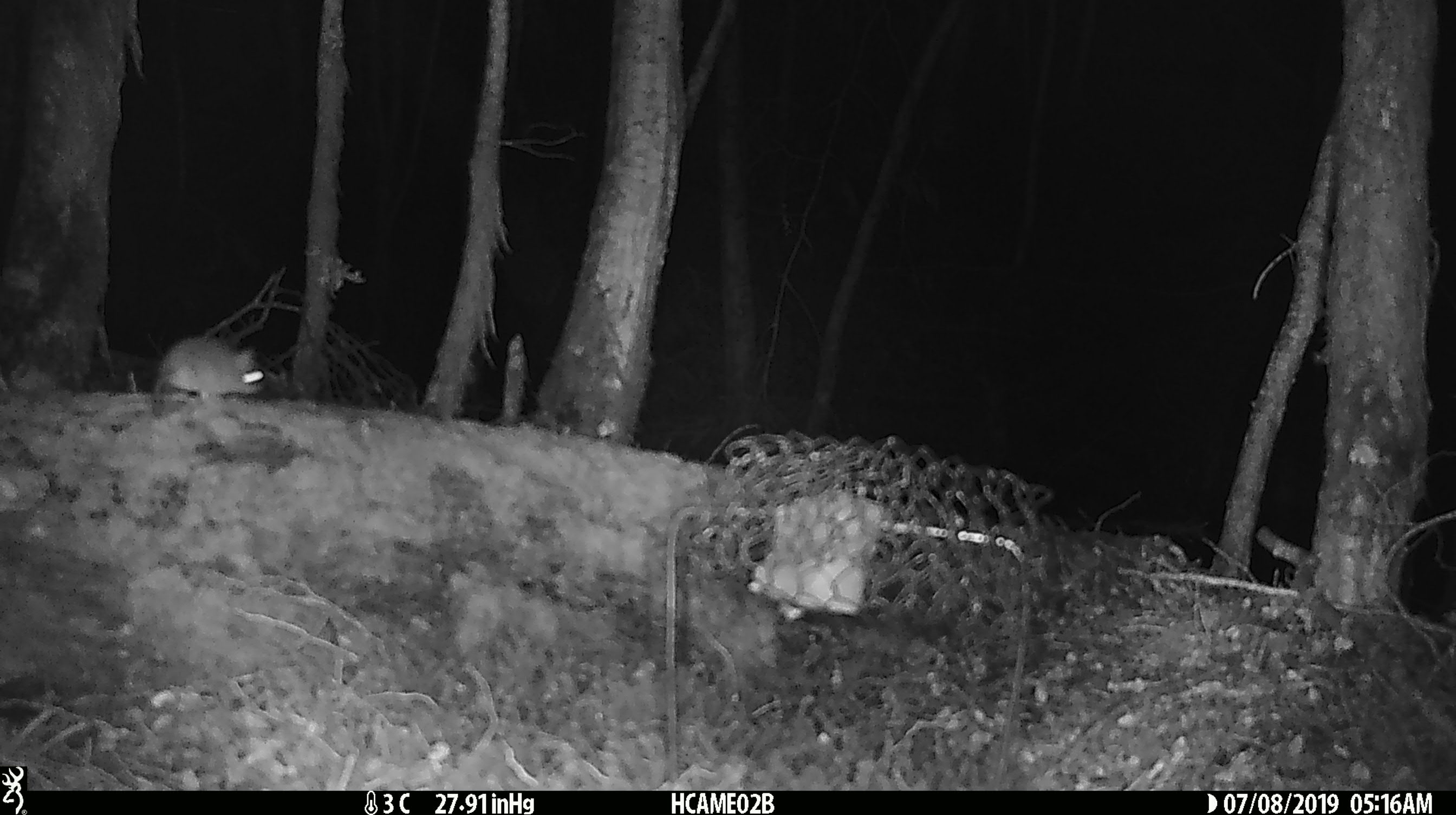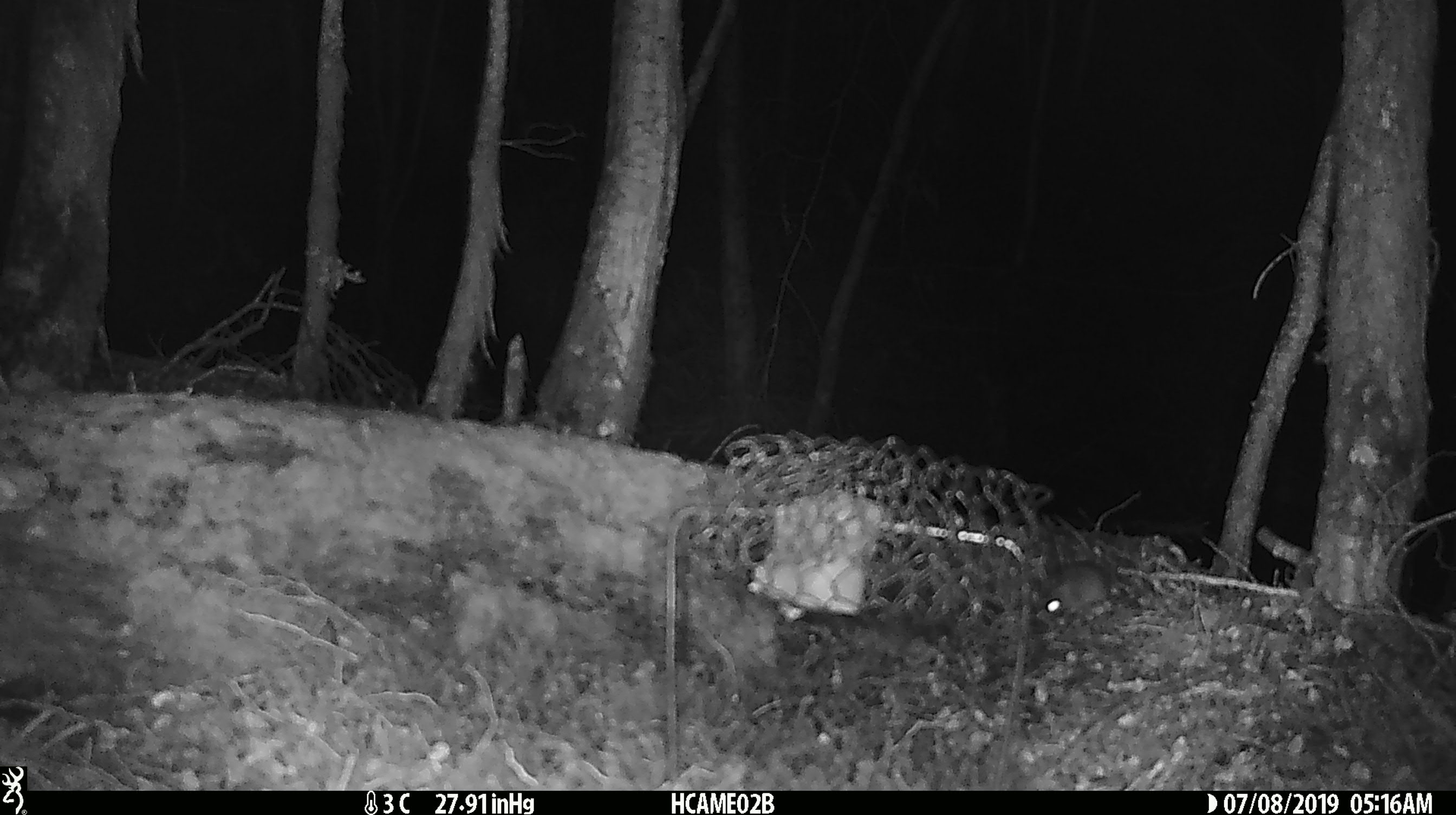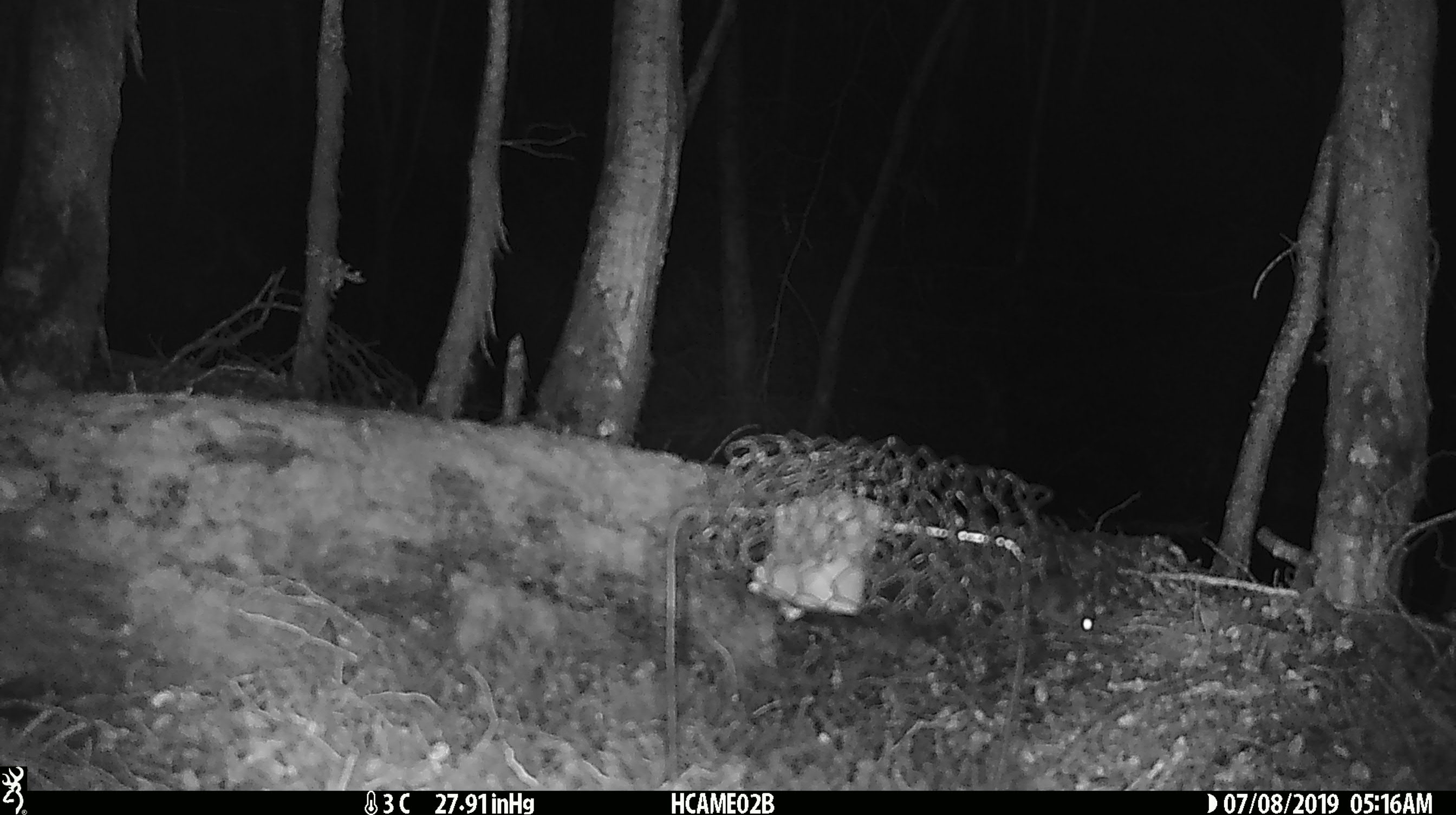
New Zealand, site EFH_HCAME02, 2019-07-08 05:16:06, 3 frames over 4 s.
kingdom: Animalia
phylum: Chordata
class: Mammalia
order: Rodentia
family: Muridae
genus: Mus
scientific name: Mus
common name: mouse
Mouse (Mus).